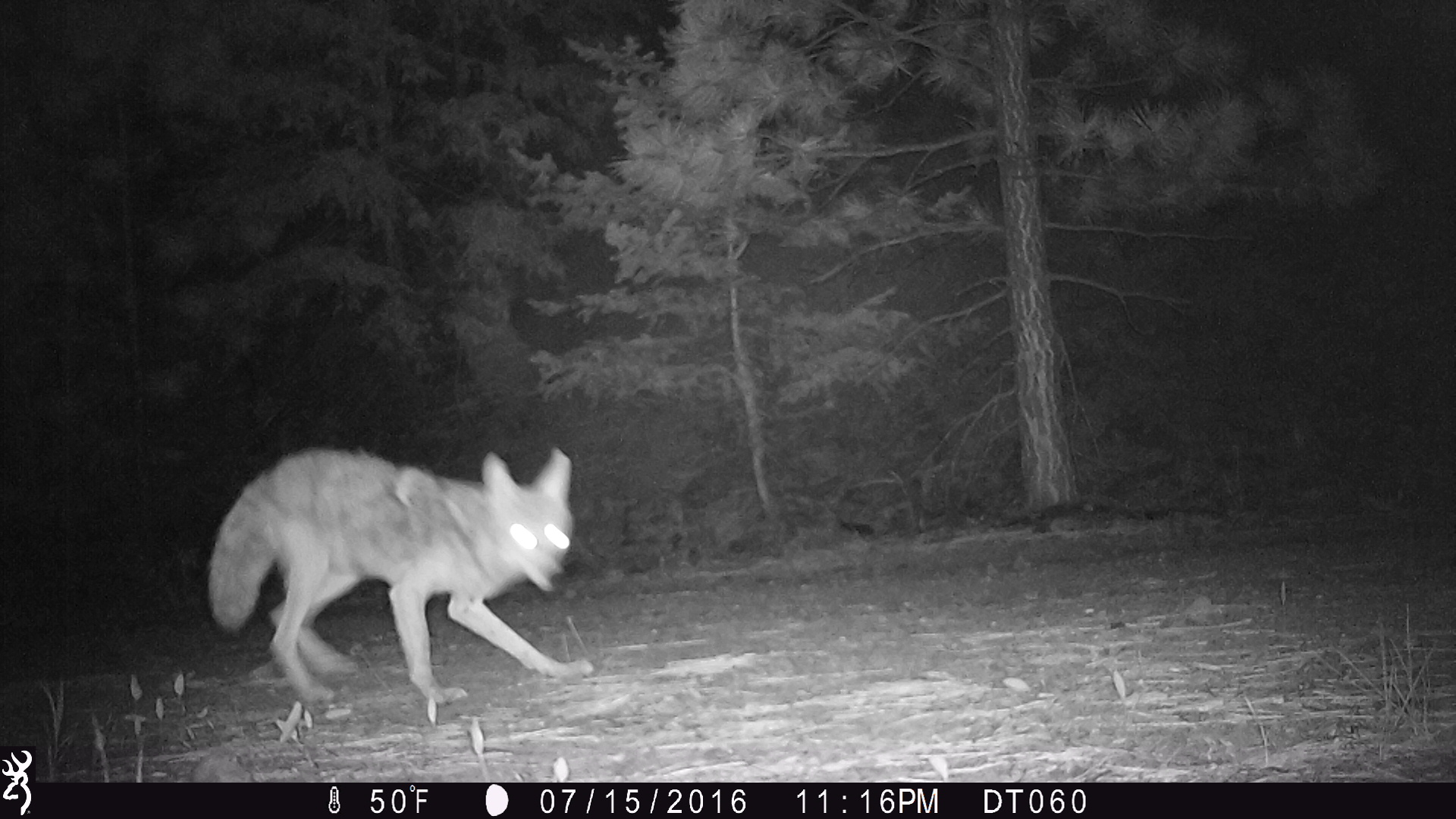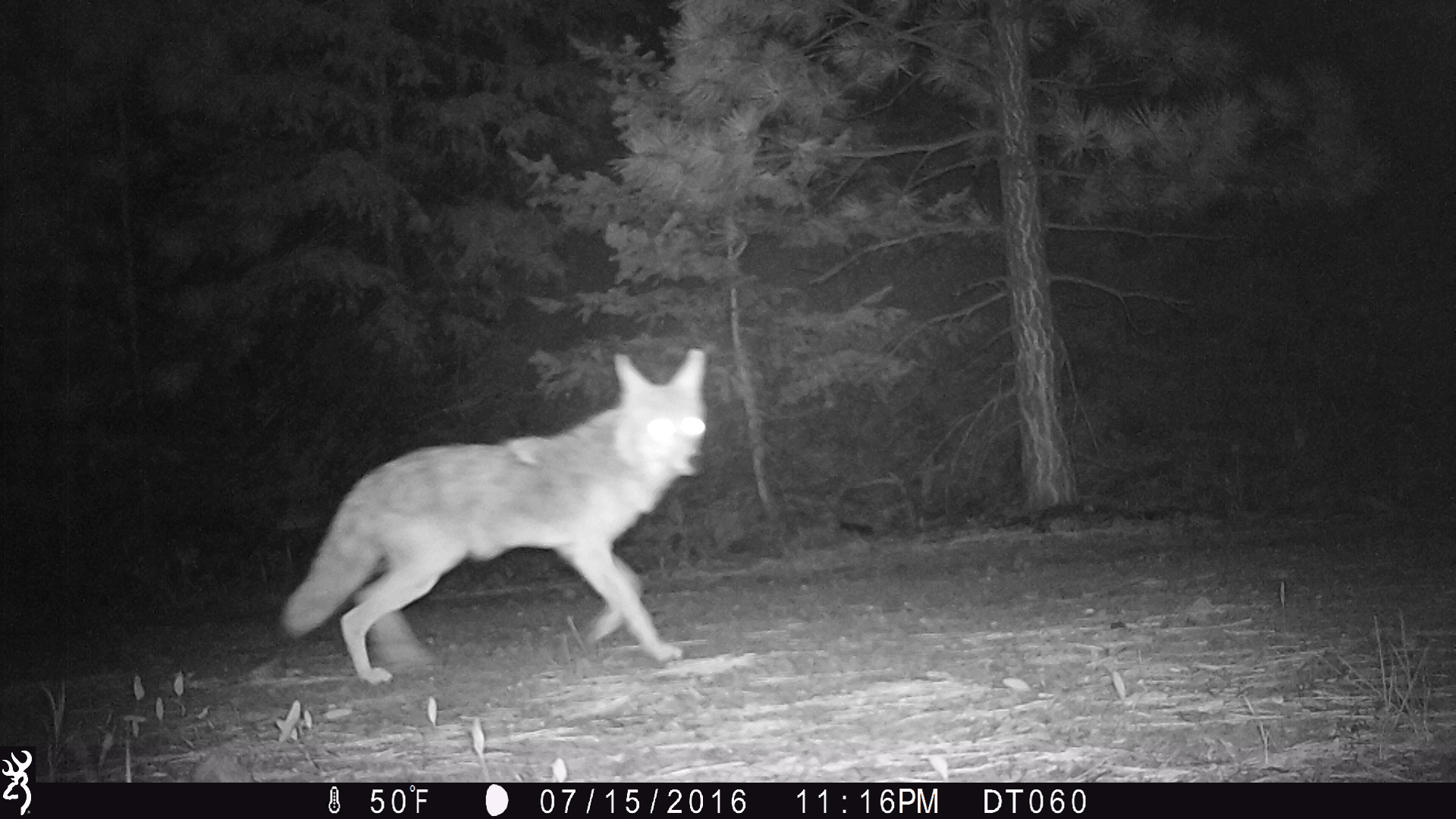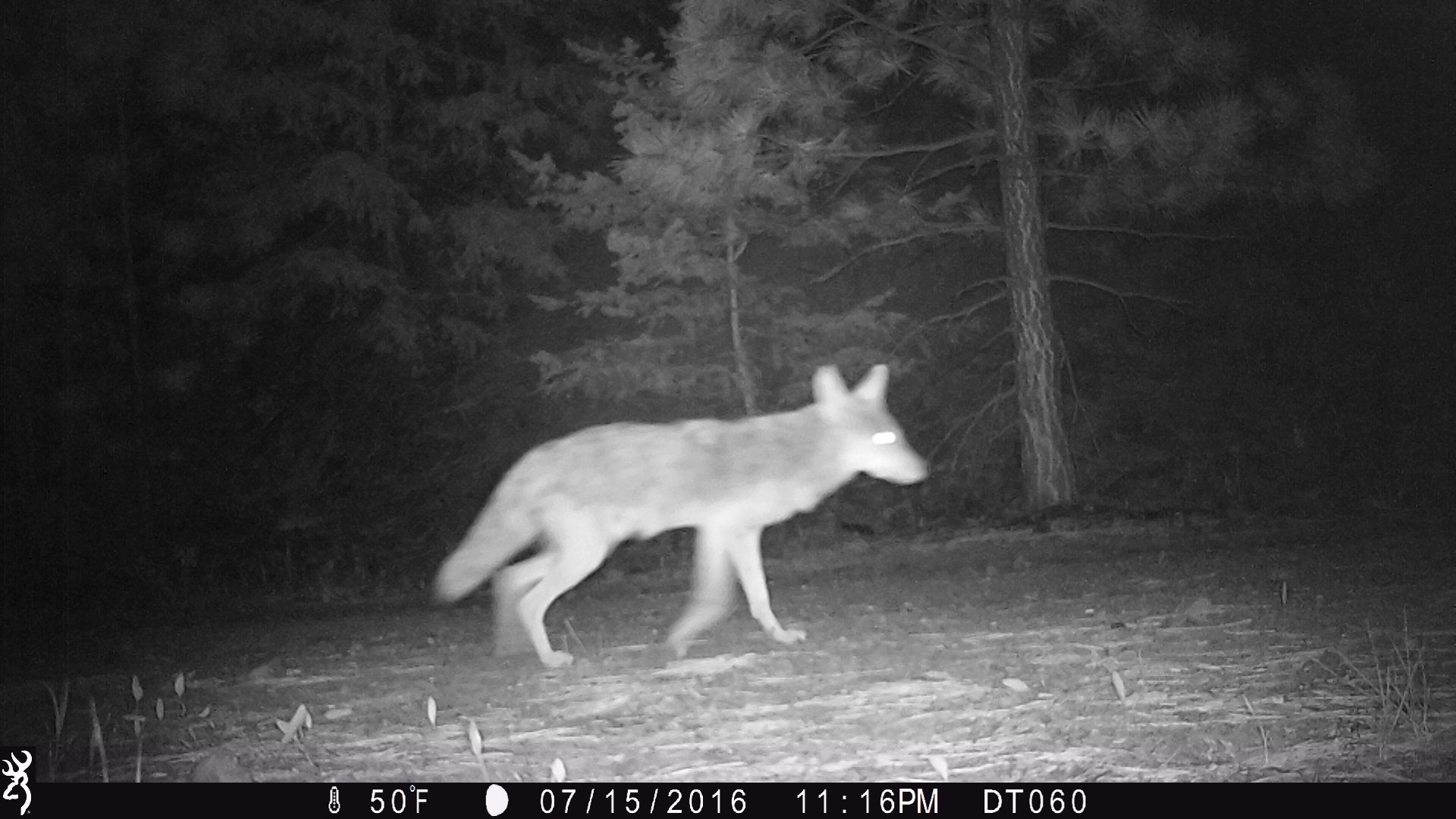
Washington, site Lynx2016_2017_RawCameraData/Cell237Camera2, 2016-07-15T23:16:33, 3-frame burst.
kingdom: Animalia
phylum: Chordata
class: Mammalia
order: Carnivora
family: Canidae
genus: Canis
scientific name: Canis latrans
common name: coyote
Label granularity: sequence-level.